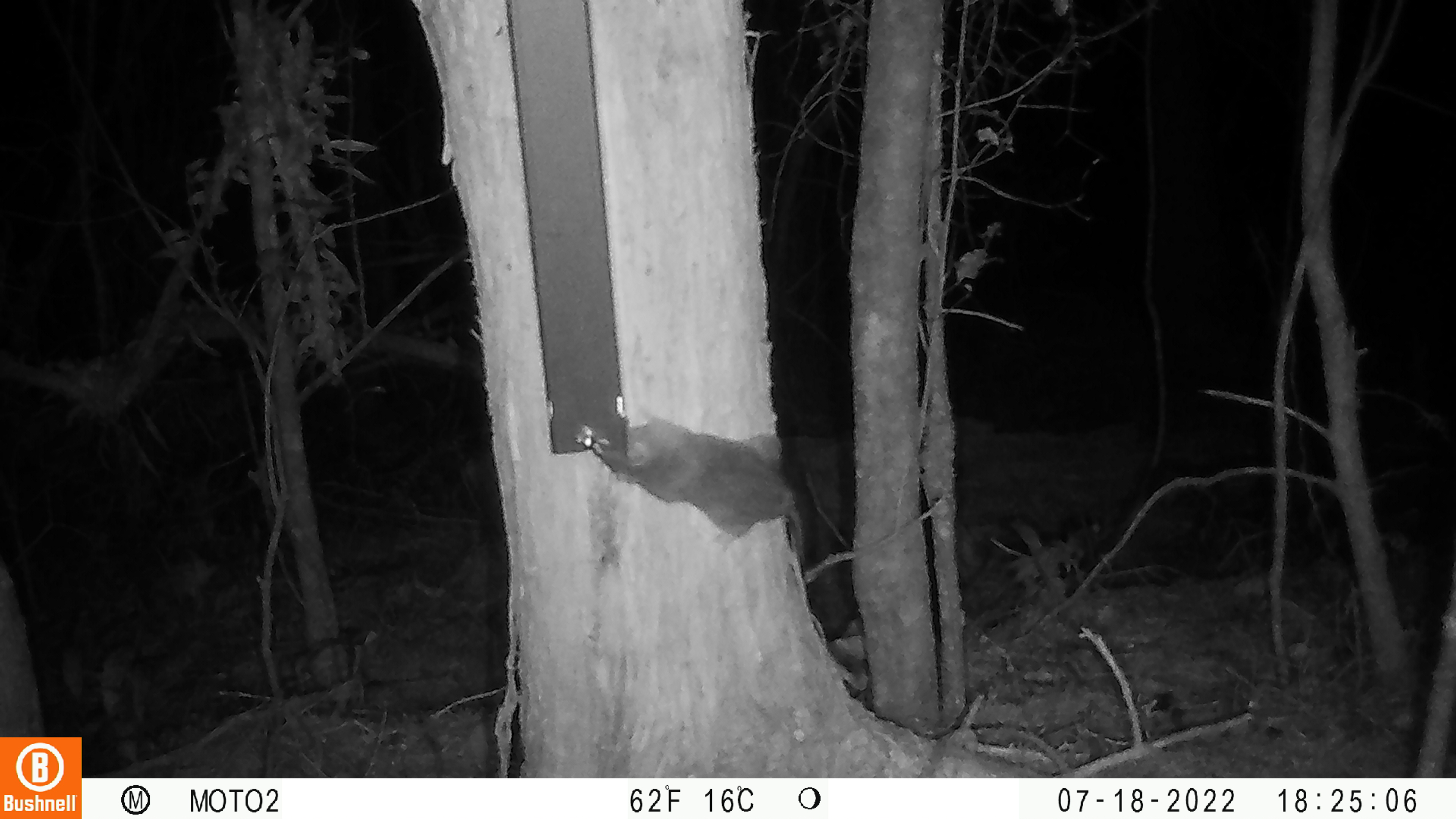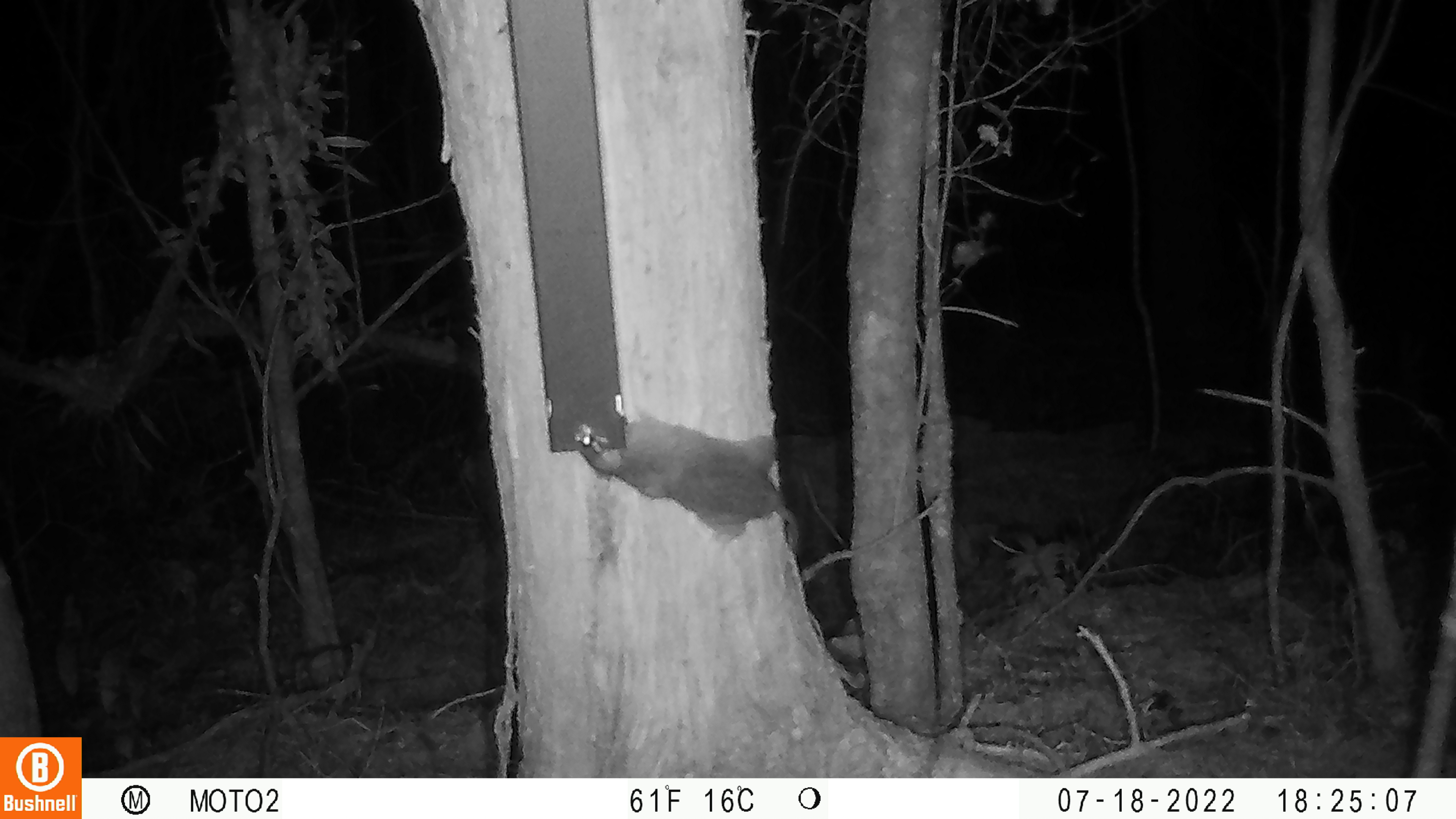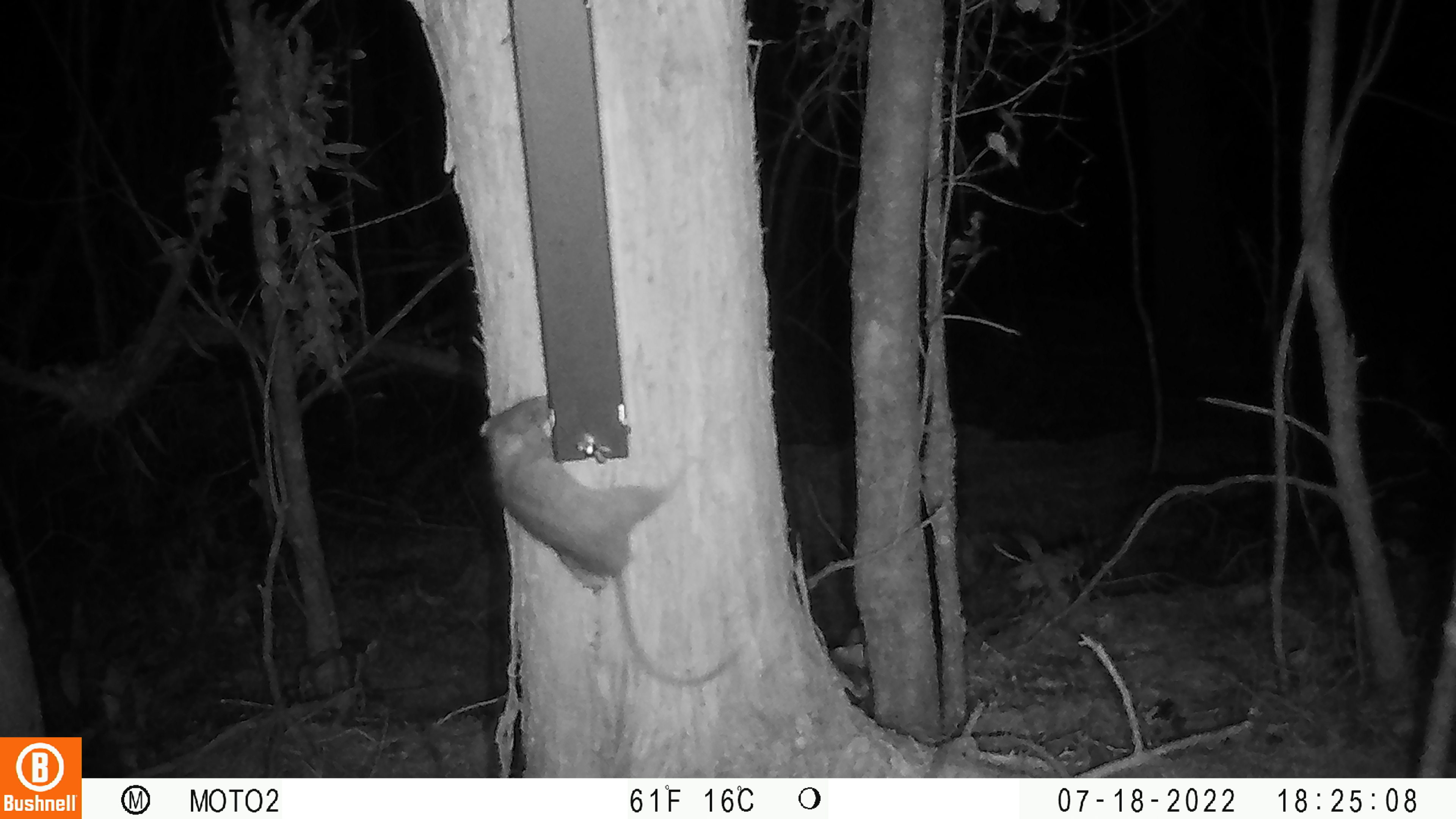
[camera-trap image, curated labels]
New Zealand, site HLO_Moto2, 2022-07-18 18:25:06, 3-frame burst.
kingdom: Animalia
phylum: Chordata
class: Mammalia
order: Rodentia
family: Muridae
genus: Rattus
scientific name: Rattus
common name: rat